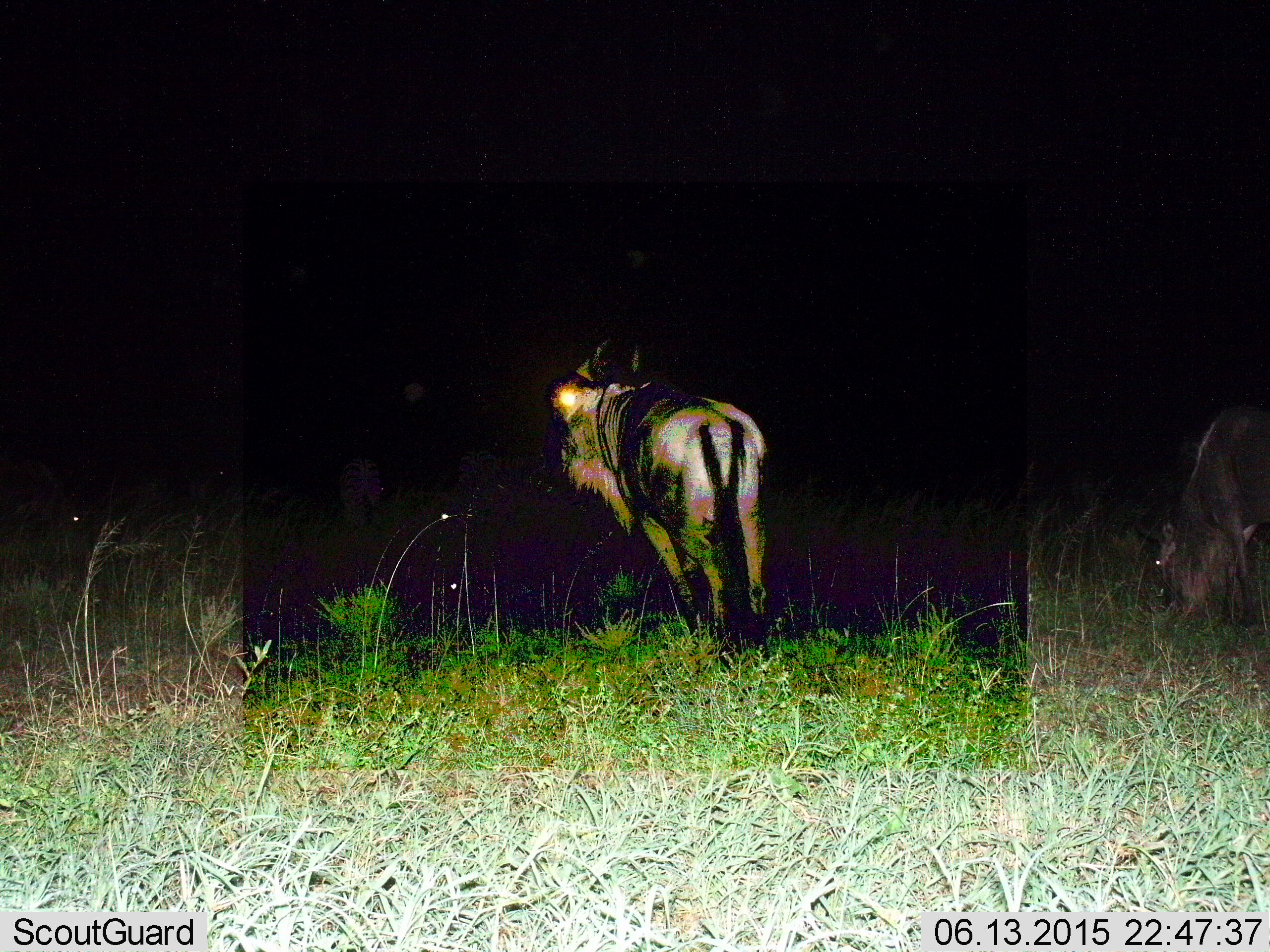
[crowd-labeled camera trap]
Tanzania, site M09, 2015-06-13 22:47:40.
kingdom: Animalia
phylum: Chordata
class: Mammalia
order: Artiodactyla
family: Bovidae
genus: Connochaetes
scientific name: Connochaetes taurinus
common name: blue wildebeest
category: wildebeest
Wildebeest (blue wildebeest) (Connochaetes taurinus), count 2. Behavior (volunteer vote fractions): standing 70%, resting 0%, moving 30%, interacting 0%. Young present (vote fraction): 0%. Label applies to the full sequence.